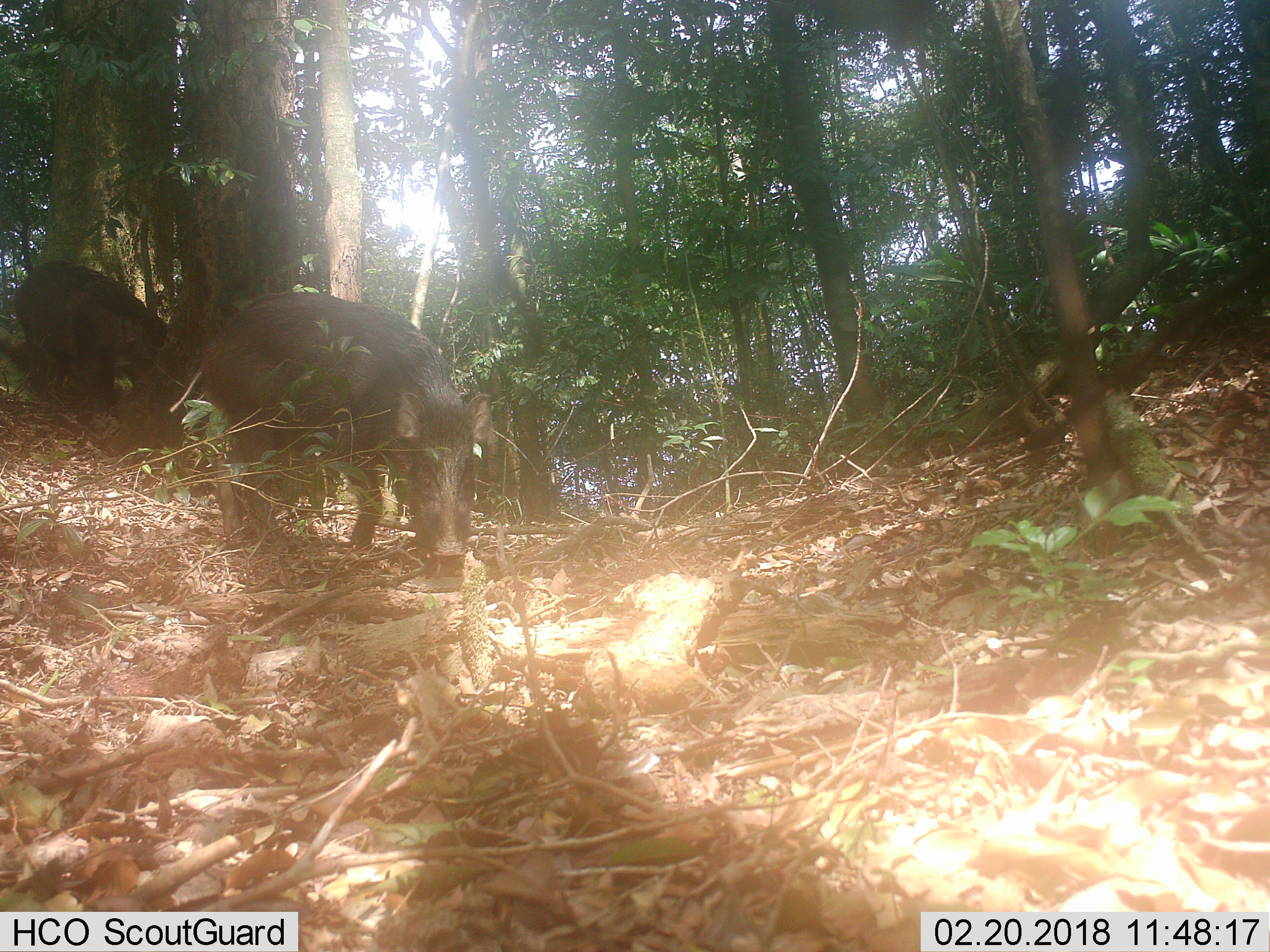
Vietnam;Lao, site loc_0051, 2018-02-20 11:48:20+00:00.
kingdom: Animalia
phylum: Chordata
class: Mammalia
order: Artiodactyla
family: Suidae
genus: Sus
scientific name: Sus scrofa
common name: eurasian wild pig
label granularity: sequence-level